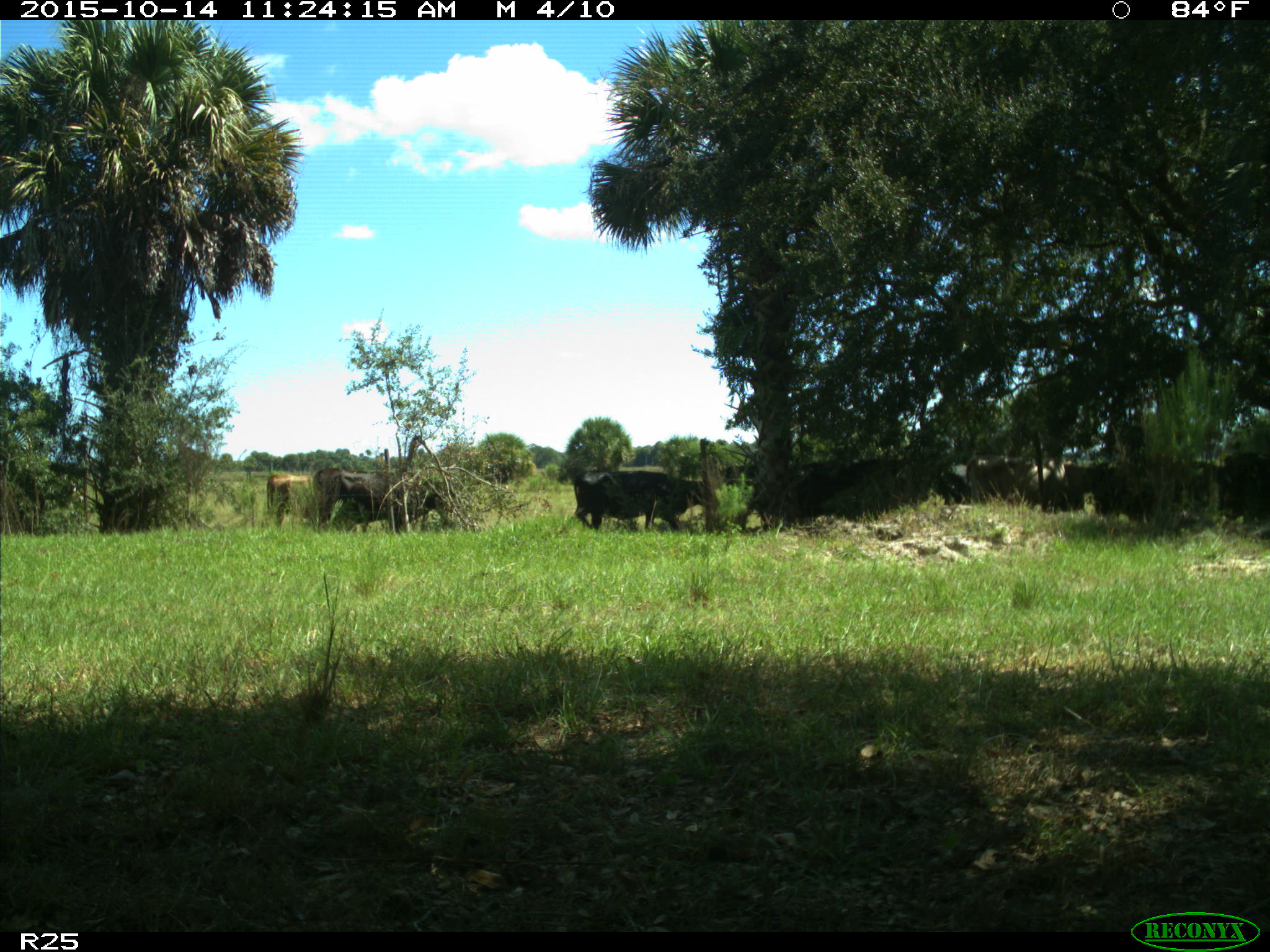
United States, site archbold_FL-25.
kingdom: Animalia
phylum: Chordata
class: Mammalia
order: Artiodactyla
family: Bovidae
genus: Bos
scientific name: Bos taurus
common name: domestic cow